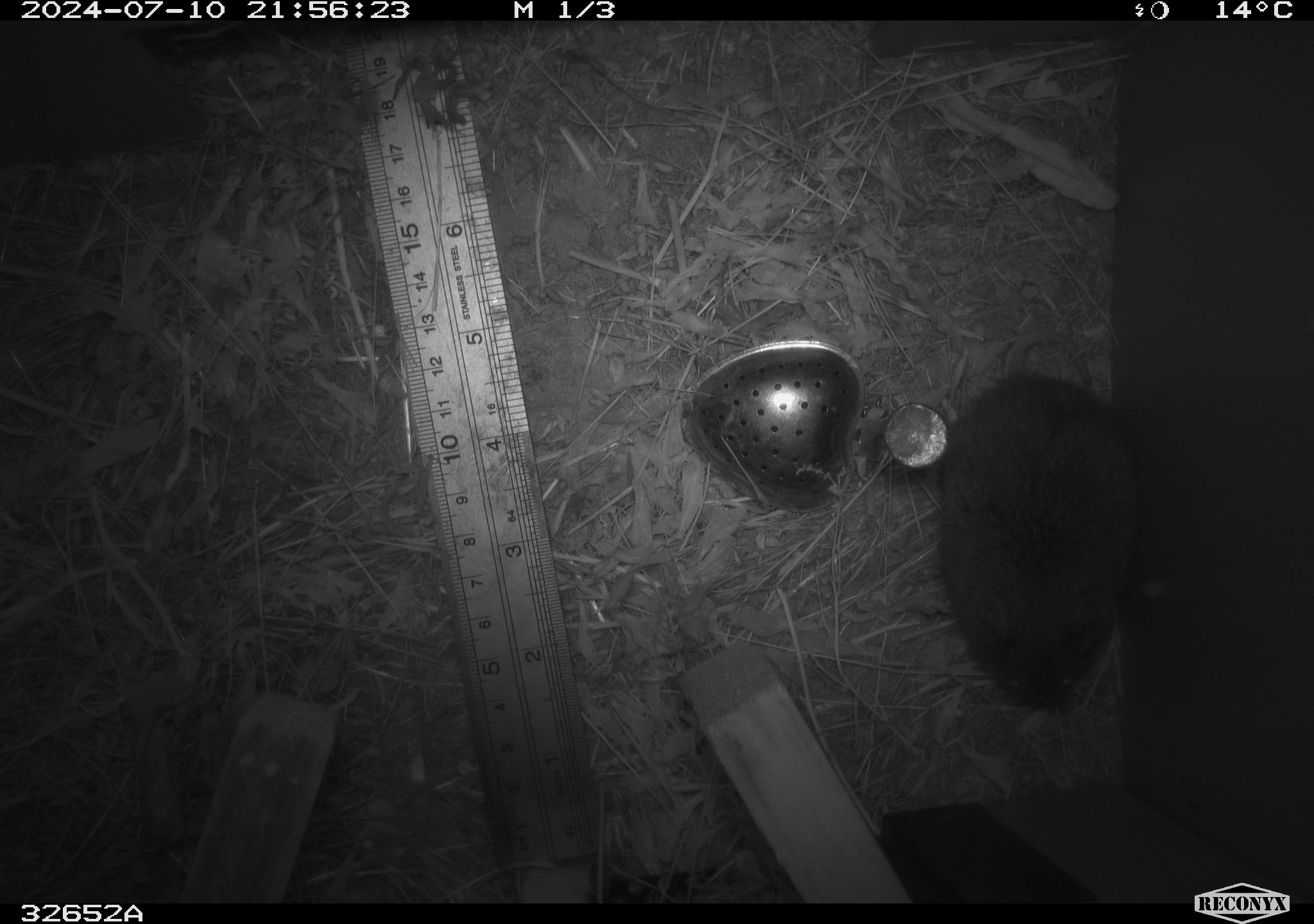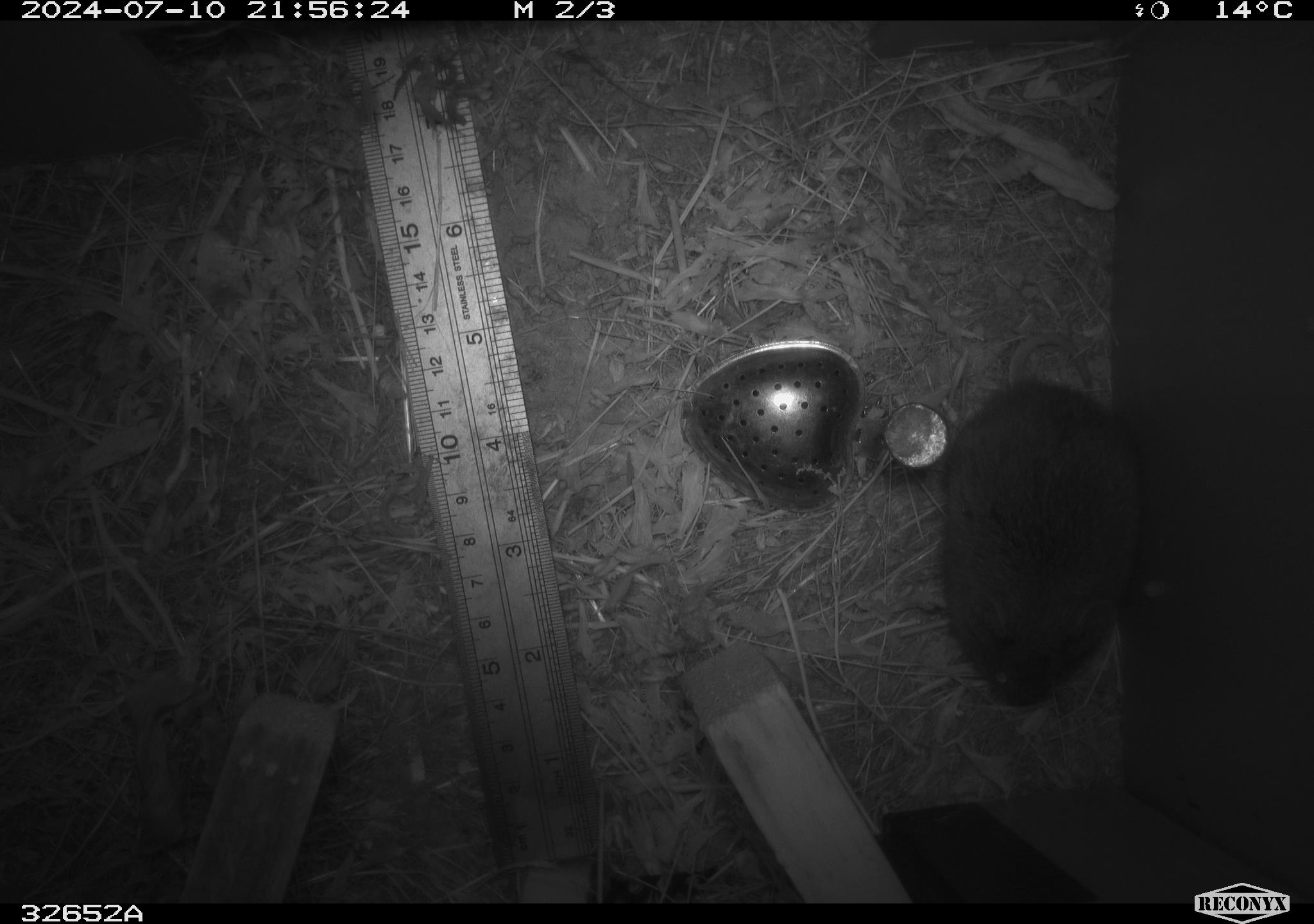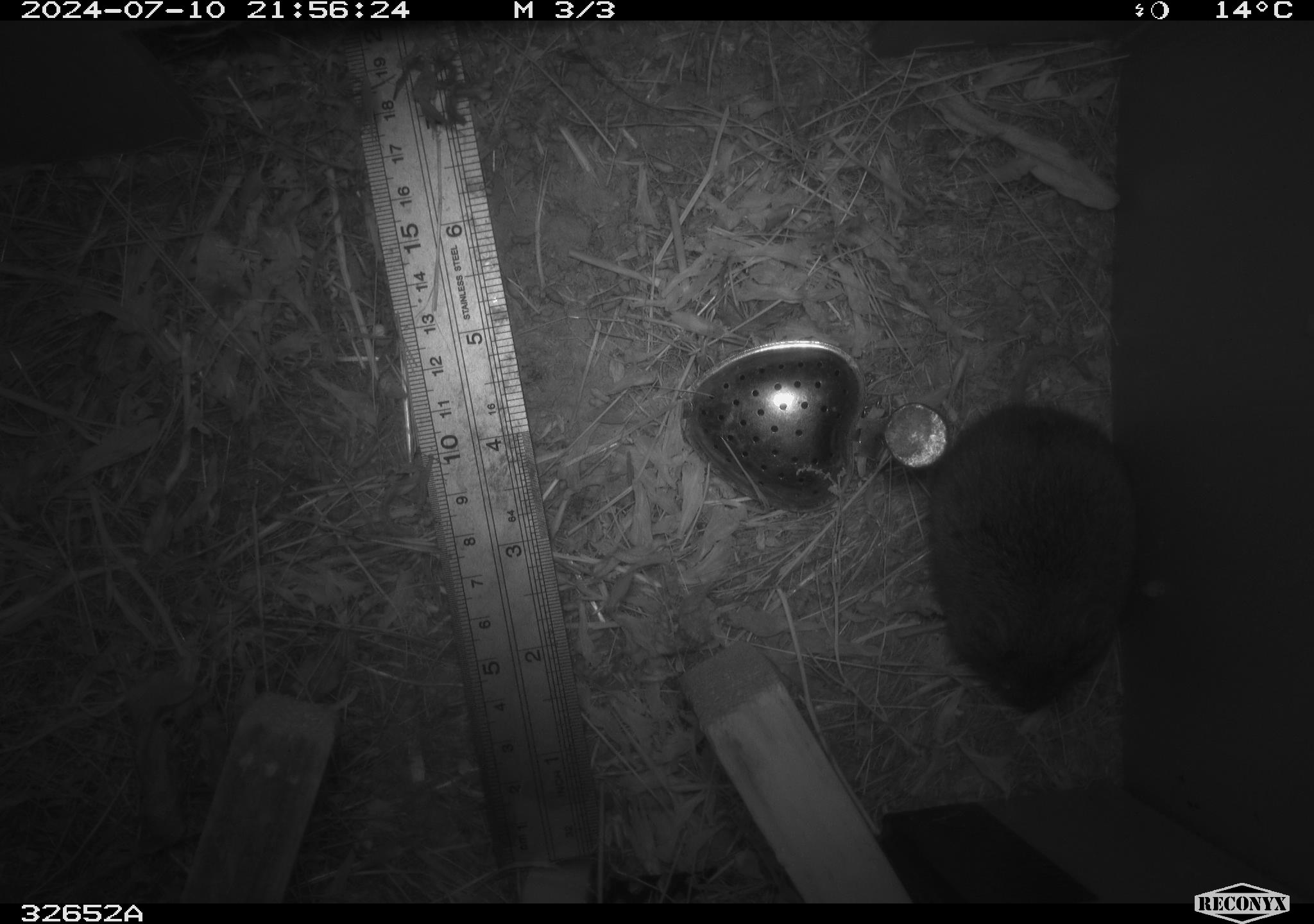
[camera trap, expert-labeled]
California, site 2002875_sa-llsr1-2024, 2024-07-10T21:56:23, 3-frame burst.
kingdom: Animalia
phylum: Chordata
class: Mammalia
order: Rodentia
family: Cricetidae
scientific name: Arvicolinae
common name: voles, lemmings, and muskrats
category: arvicolinae subfamily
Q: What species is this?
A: Arvicolinae subfamily (voles, lemmings, and muskrats) (Arvicolinae).